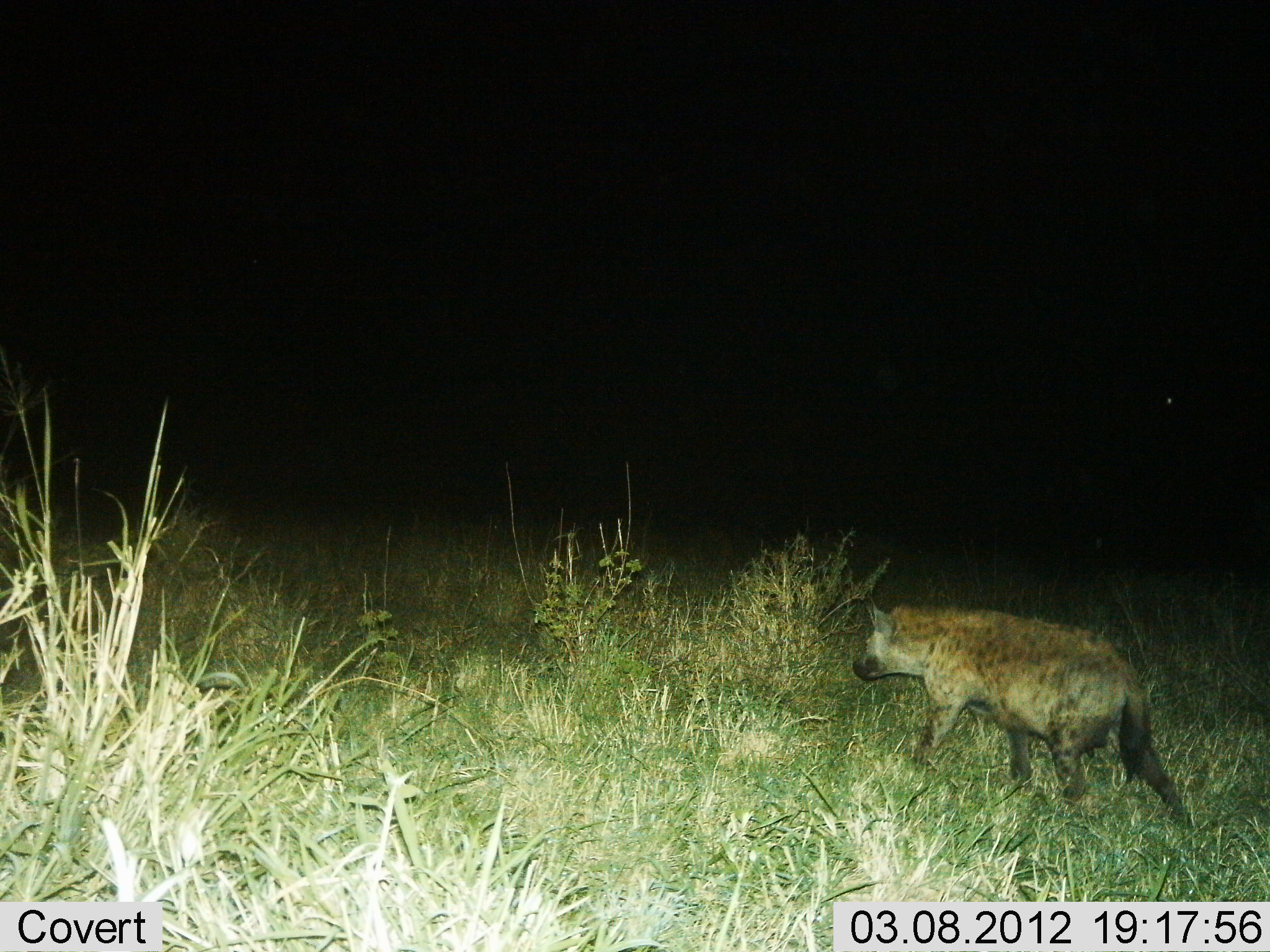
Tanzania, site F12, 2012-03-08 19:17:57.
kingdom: Animalia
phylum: Chordata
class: Mammalia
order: Carnivora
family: Hyaenidae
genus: Crocuta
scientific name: Crocuta crocuta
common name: spotted hyena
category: hyenaspotted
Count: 1.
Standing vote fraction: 15%.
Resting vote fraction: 0%.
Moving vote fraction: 90%.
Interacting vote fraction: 0%.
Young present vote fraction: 0%.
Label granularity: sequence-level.